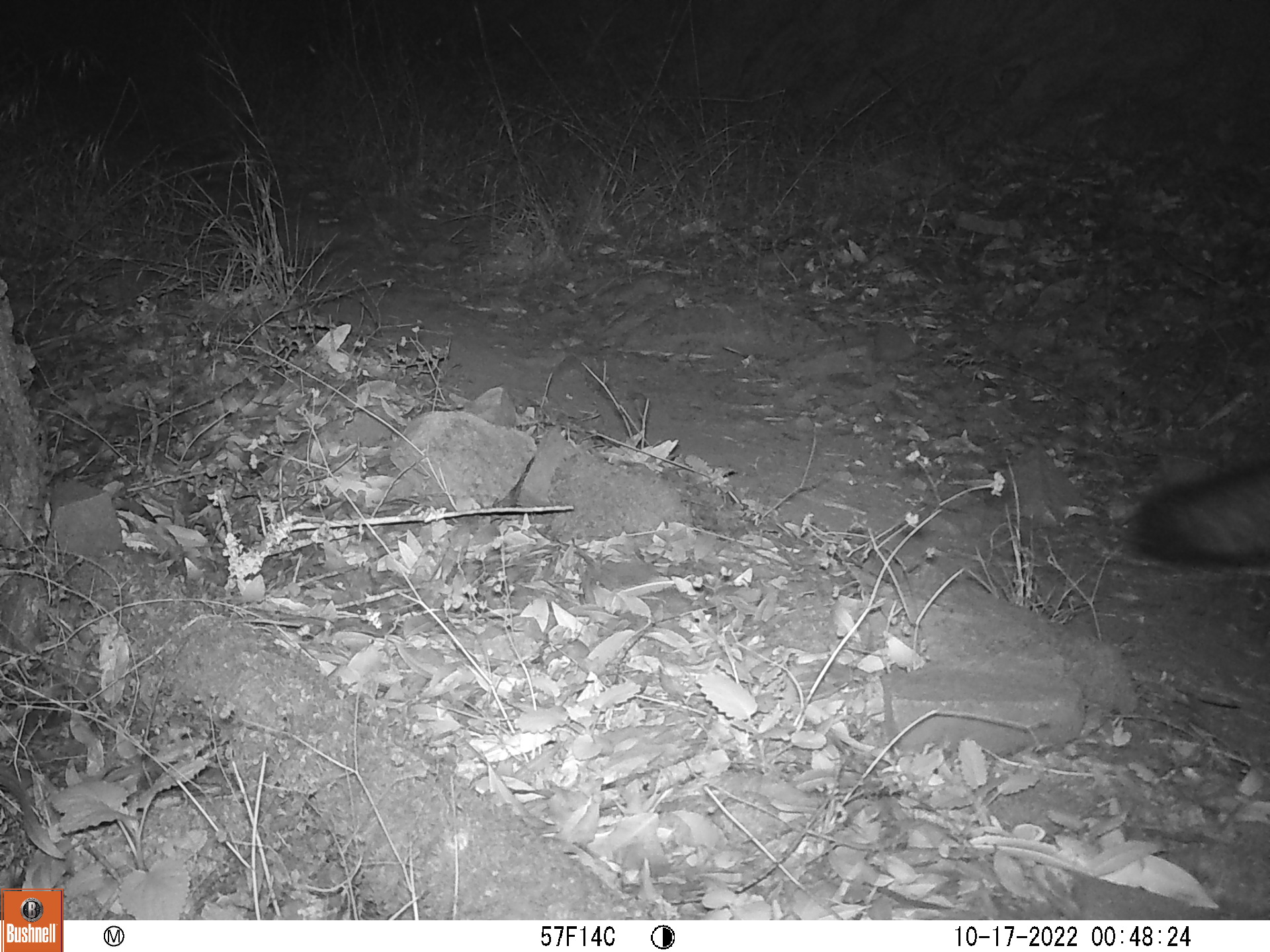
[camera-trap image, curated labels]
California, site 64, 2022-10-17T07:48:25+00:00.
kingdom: Animalia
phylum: Chordata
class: Mammalia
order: Carnivora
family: Canidae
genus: Urocyon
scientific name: Urocyon cinereoargenteus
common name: gray fox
Gray fox (Urocyon cinereoargenteus).